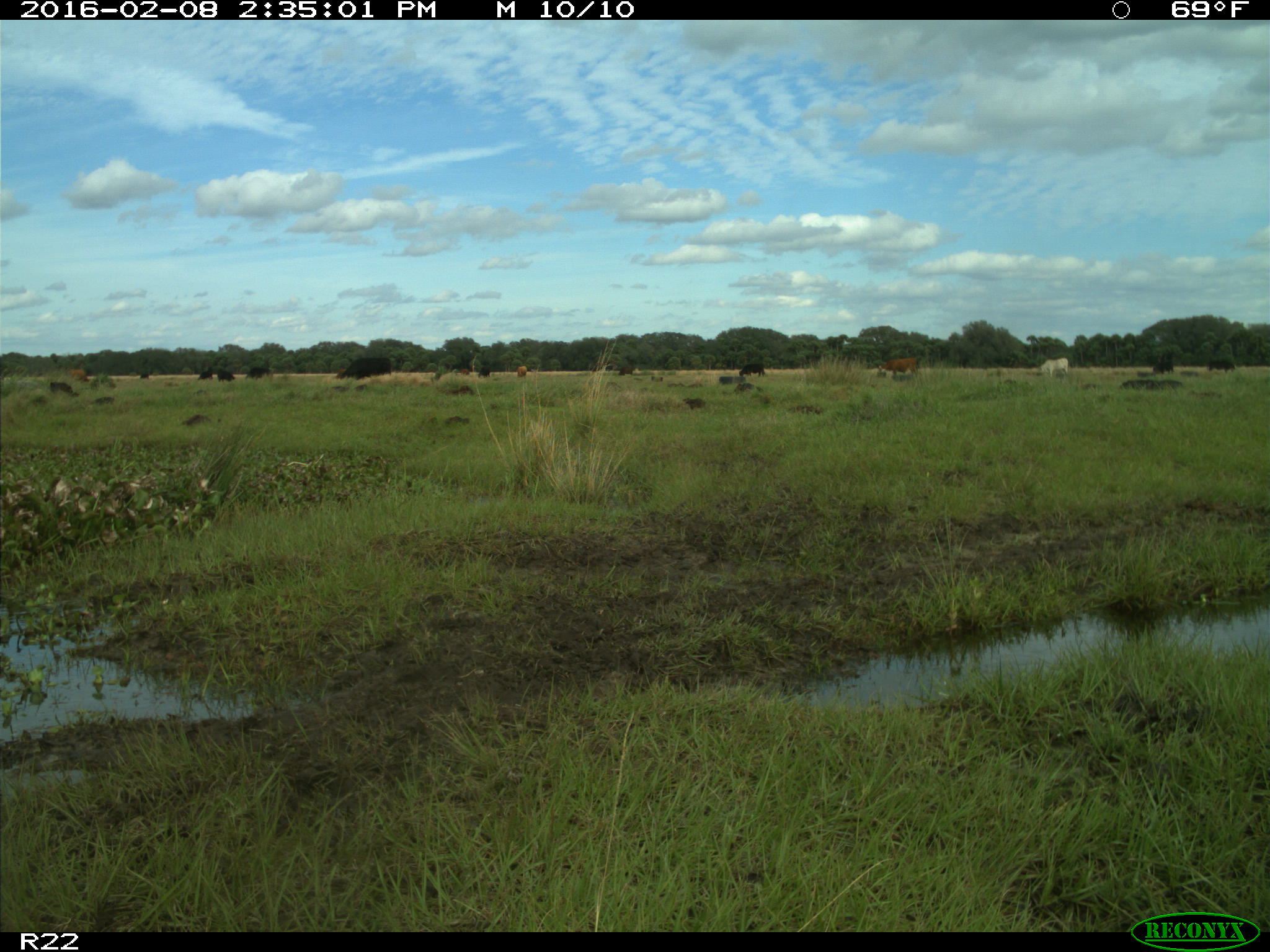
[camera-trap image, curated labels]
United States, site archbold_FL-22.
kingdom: Animalia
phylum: Chordata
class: Mammalia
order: Artiodactyla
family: Bovidae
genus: Bos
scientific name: Bos taurus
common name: domestic cow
Bos taurus (domestic cow).